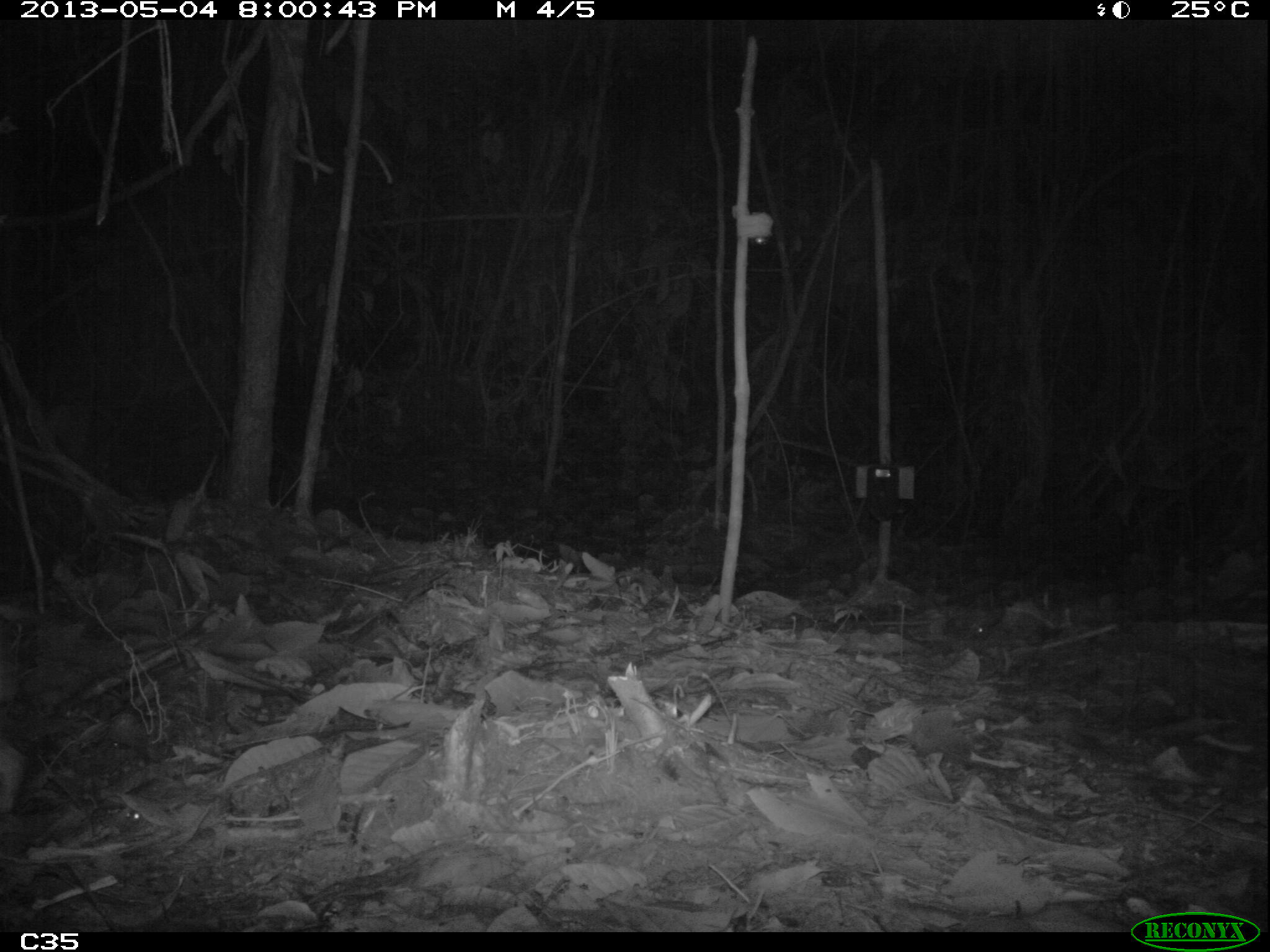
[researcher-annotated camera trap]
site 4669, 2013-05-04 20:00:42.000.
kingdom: Animalia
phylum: Chordata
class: Mammalia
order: Rodentia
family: Cuniculidae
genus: Cuniculus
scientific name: Cuniculus paca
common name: spotted paca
Cuniculus paca (spotted paca), count 1, age adult.